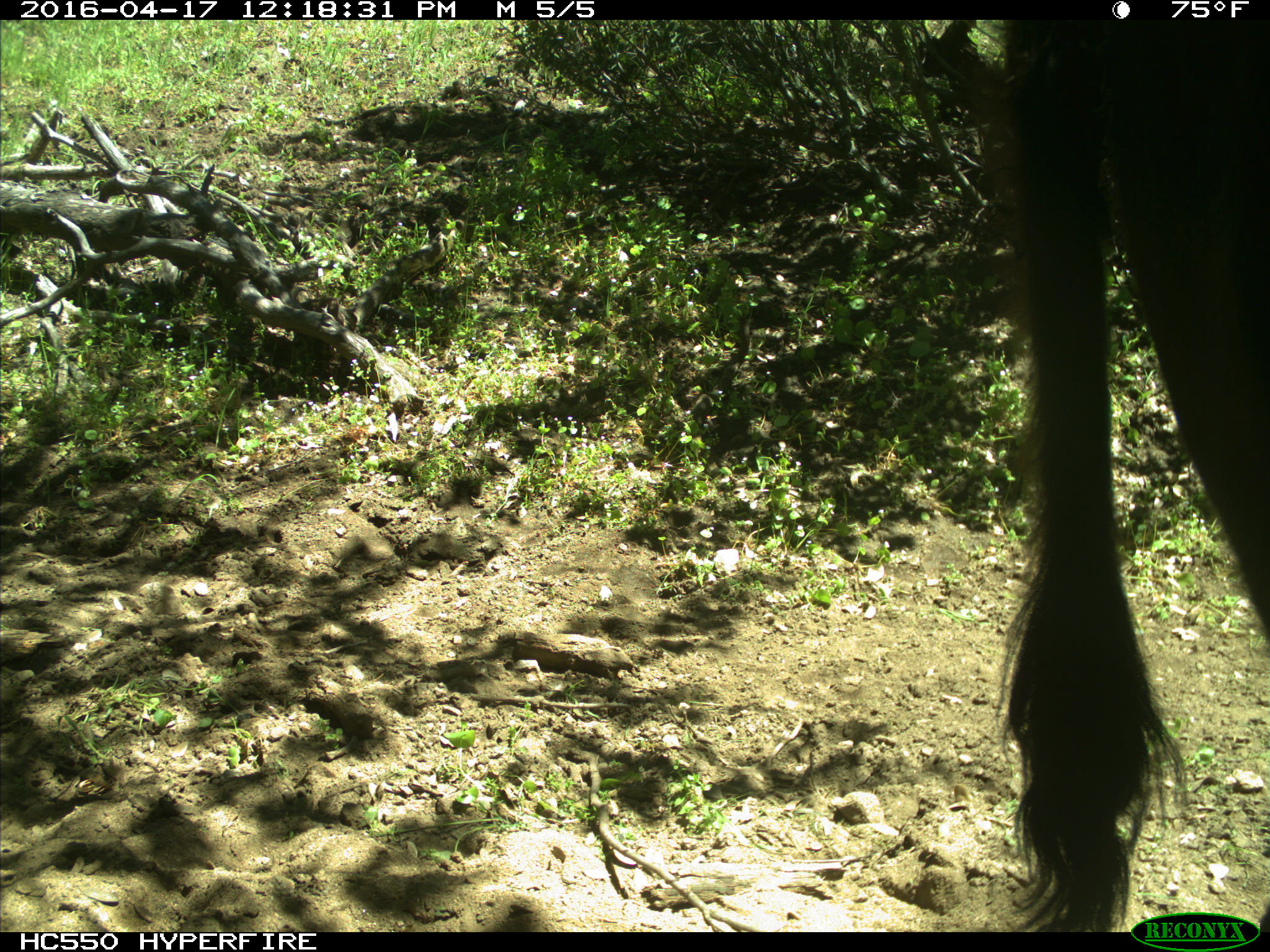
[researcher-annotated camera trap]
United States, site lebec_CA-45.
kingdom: Animalia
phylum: Chordata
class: Mammalia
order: Artiodactyla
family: Bovidae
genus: Bos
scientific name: Bos taurus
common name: domestic cow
Bos taurus (domestic cow).